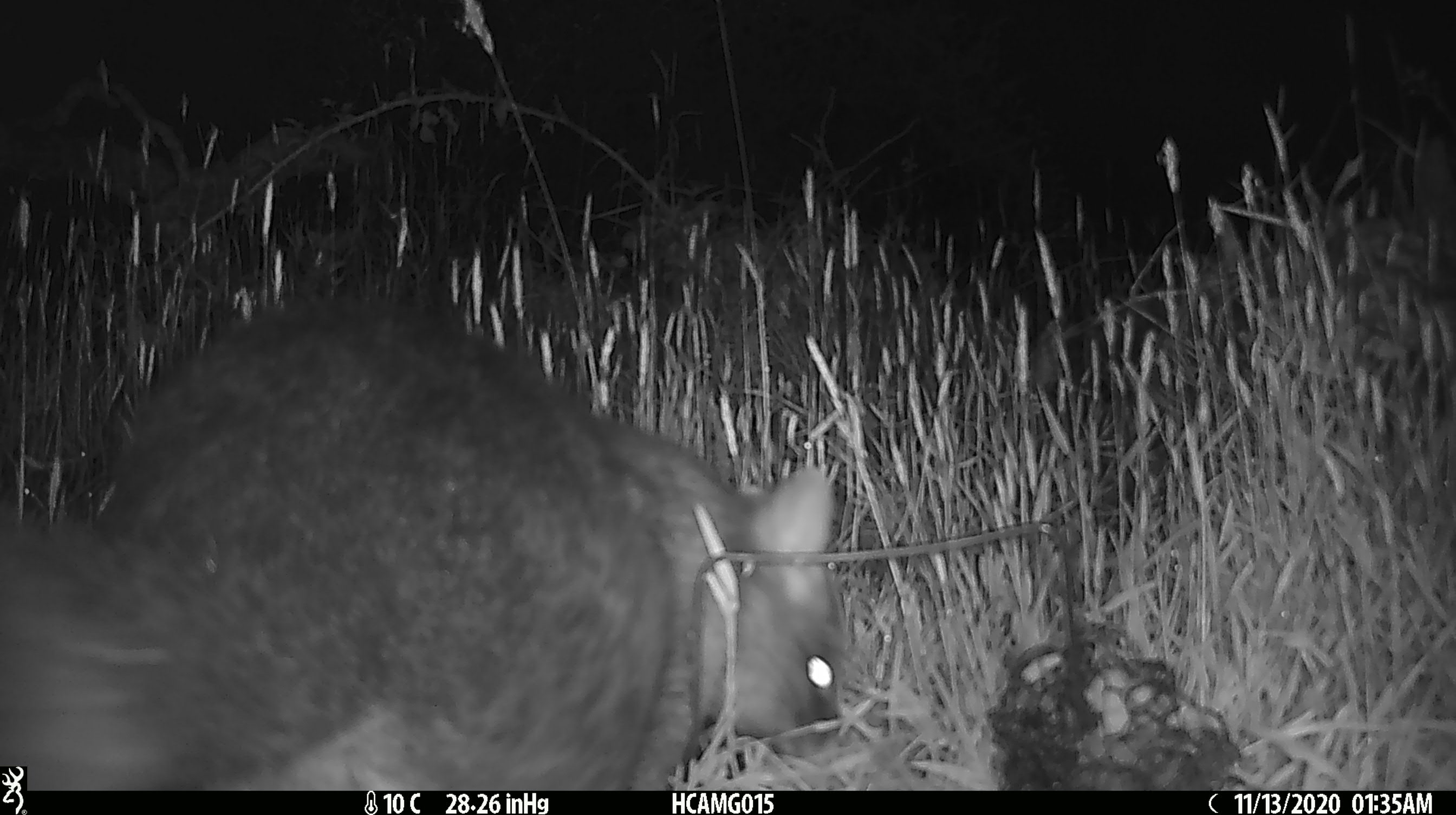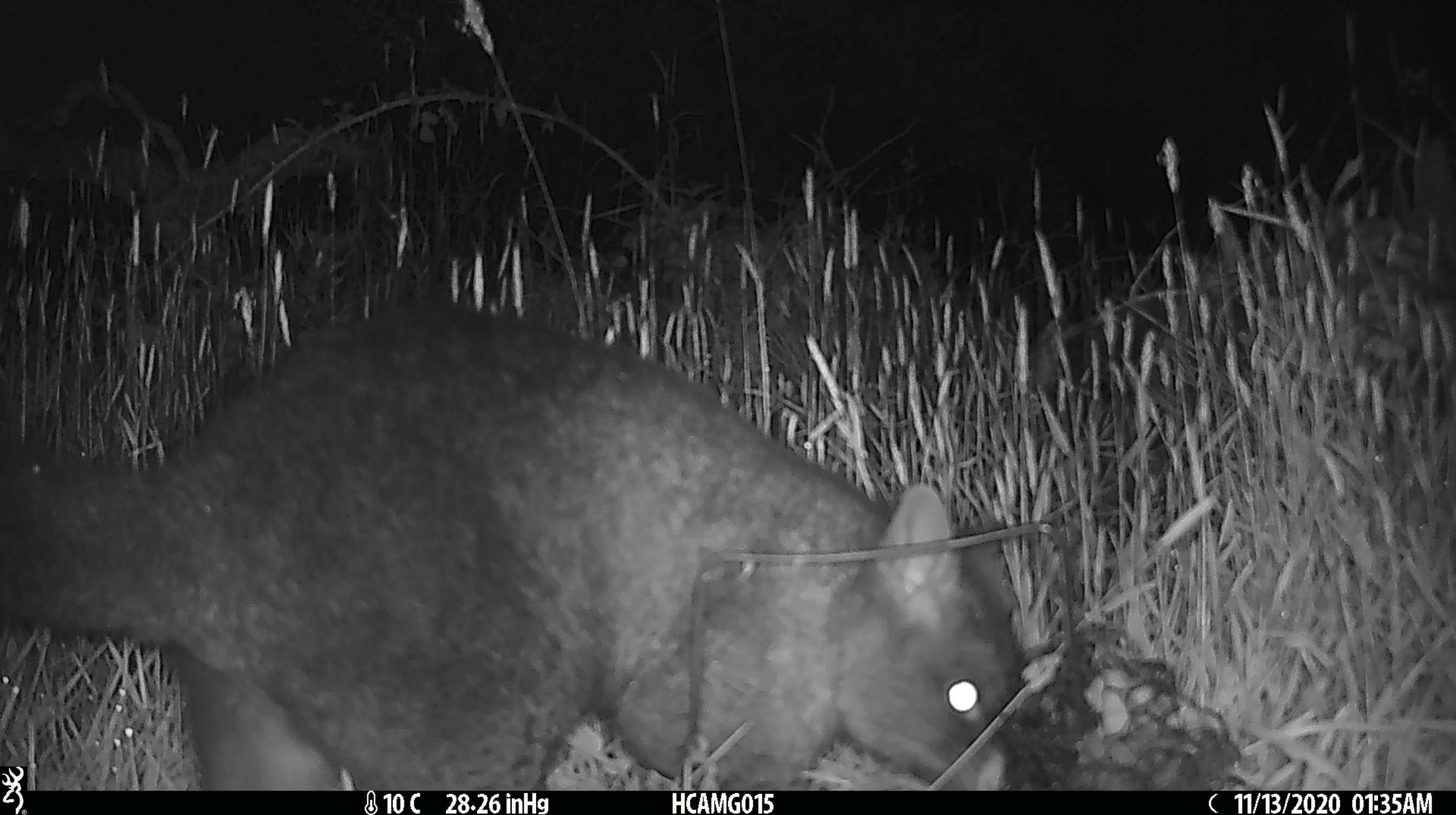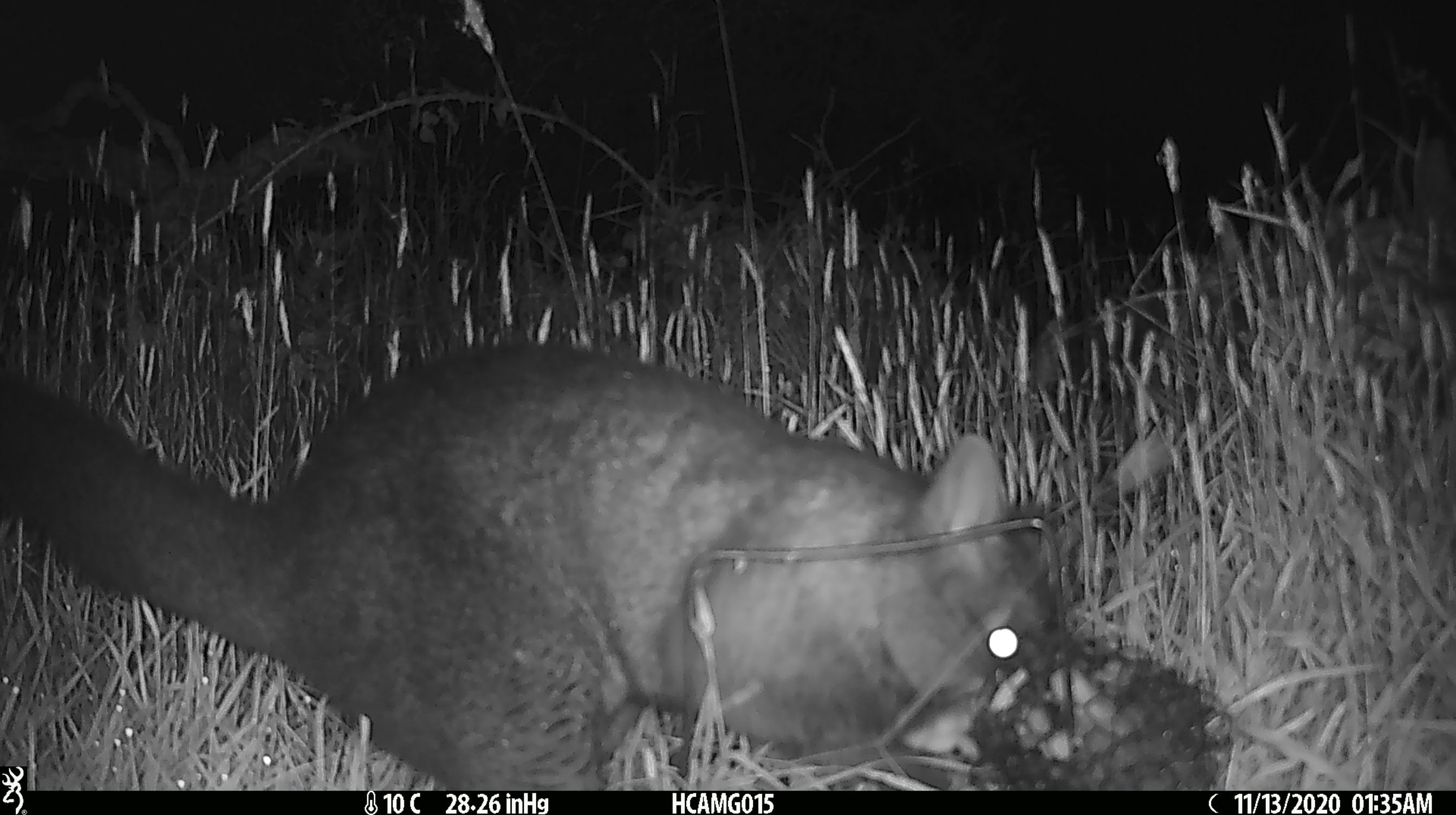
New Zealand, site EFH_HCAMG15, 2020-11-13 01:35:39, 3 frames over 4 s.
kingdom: Animalia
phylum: Chordata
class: Mammalia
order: Diprotodontia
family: Phalangeridae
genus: Trichosurus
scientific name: Trichosurus vulpecula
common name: common brushtail possum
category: possum